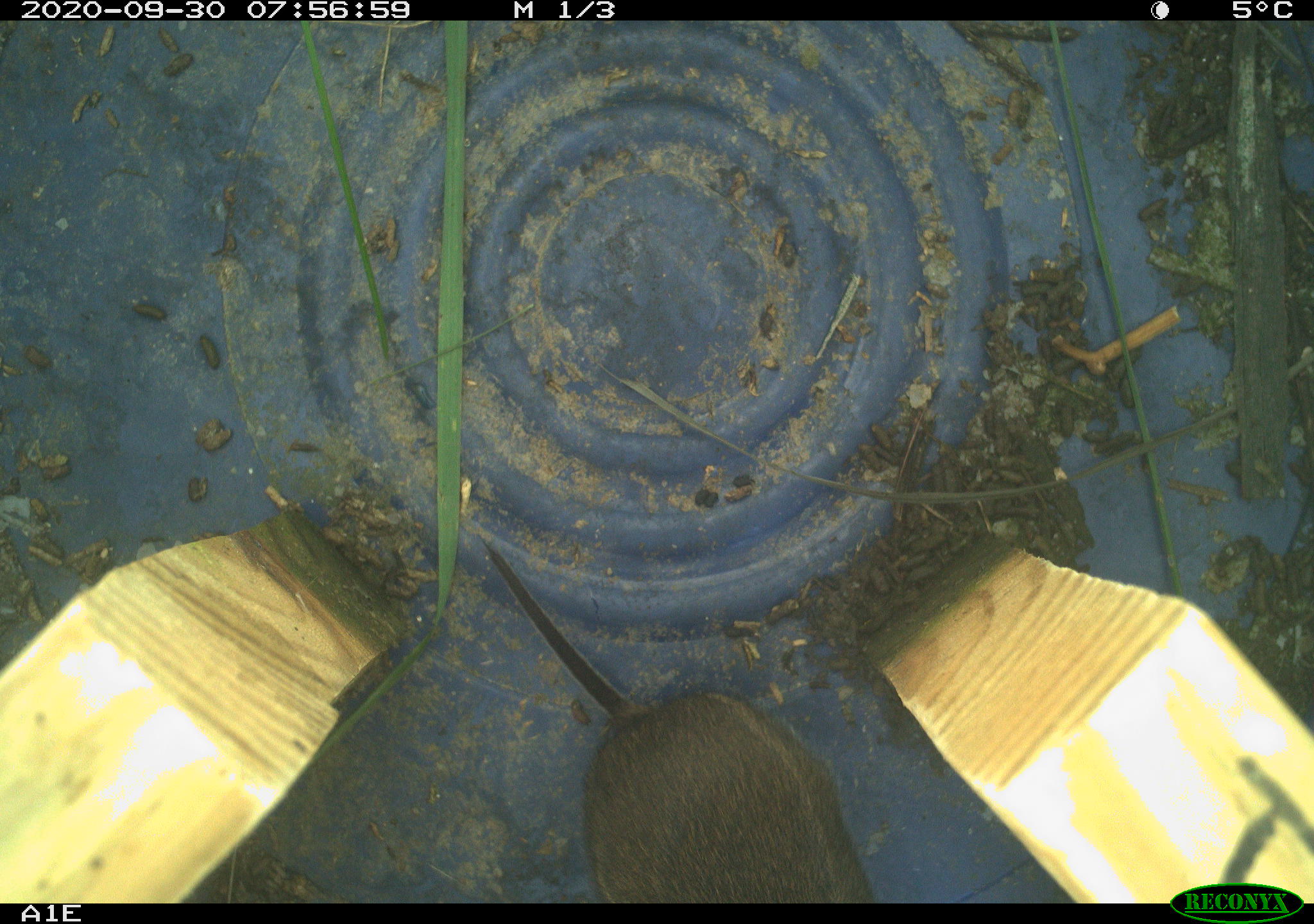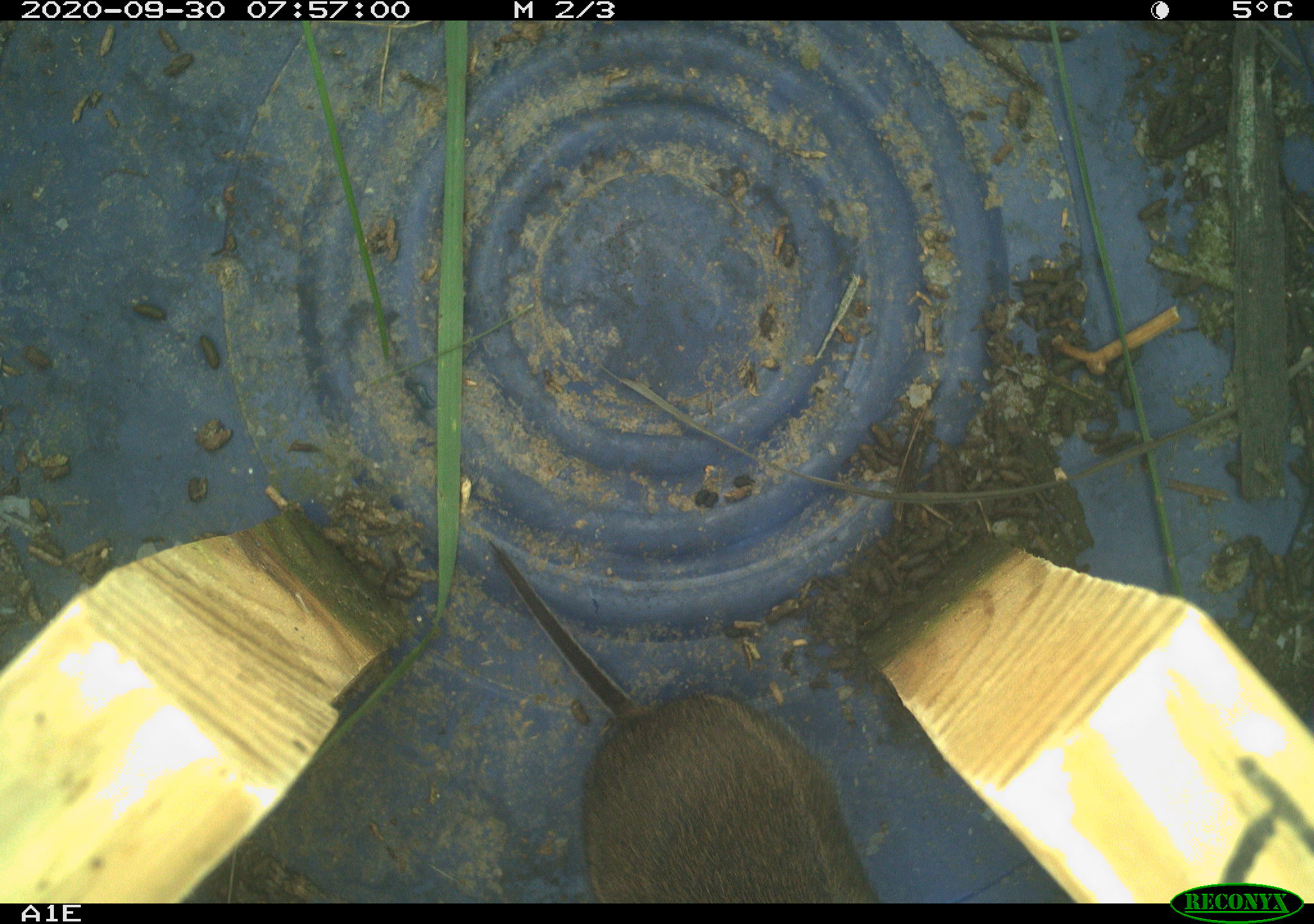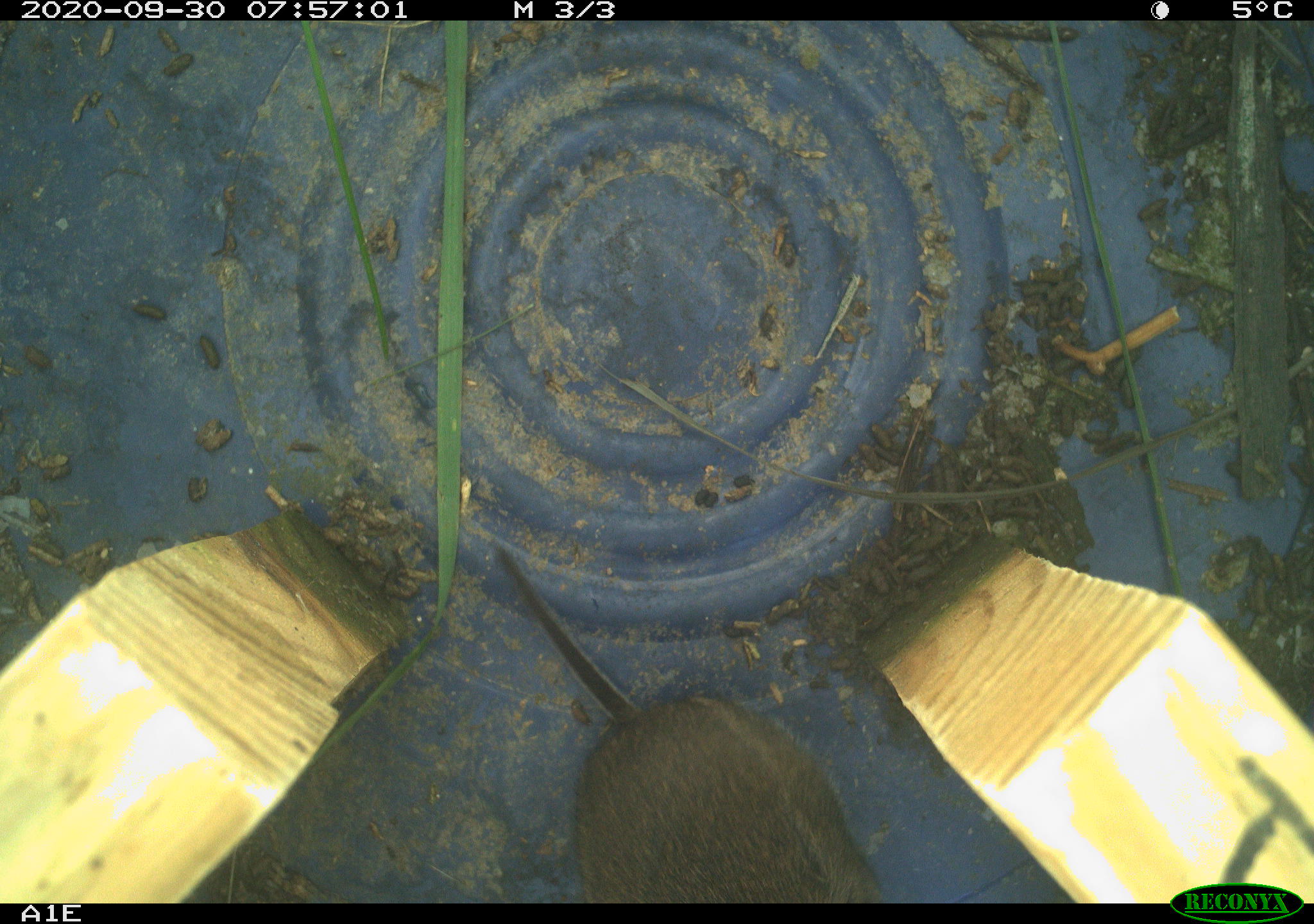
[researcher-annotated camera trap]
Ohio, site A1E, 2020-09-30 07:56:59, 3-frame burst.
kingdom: Animalia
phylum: Chordata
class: Mammalia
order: Rodentia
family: Cricetidae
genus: Microtus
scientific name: Microtus pennsylvanicus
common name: meadow vole